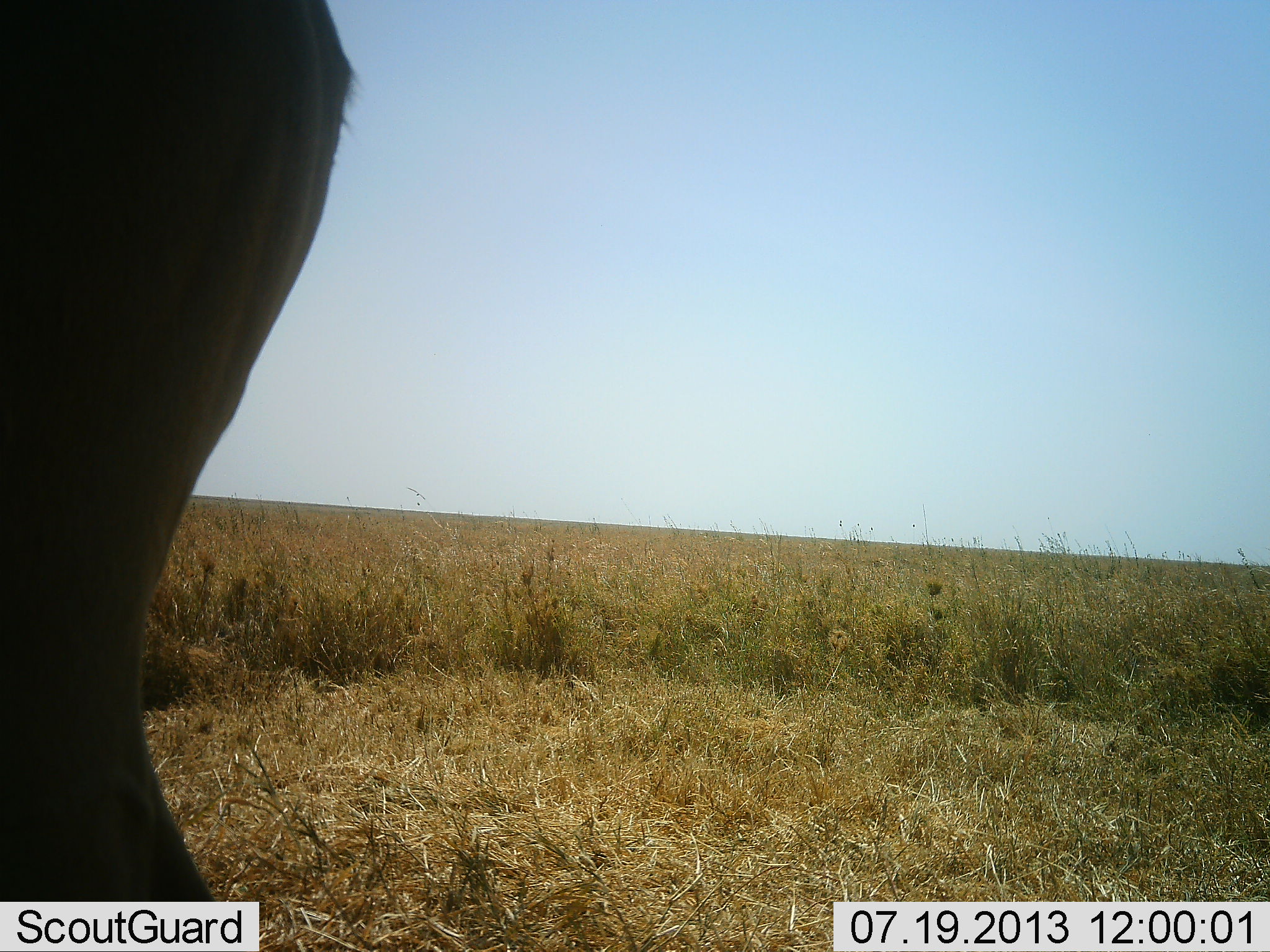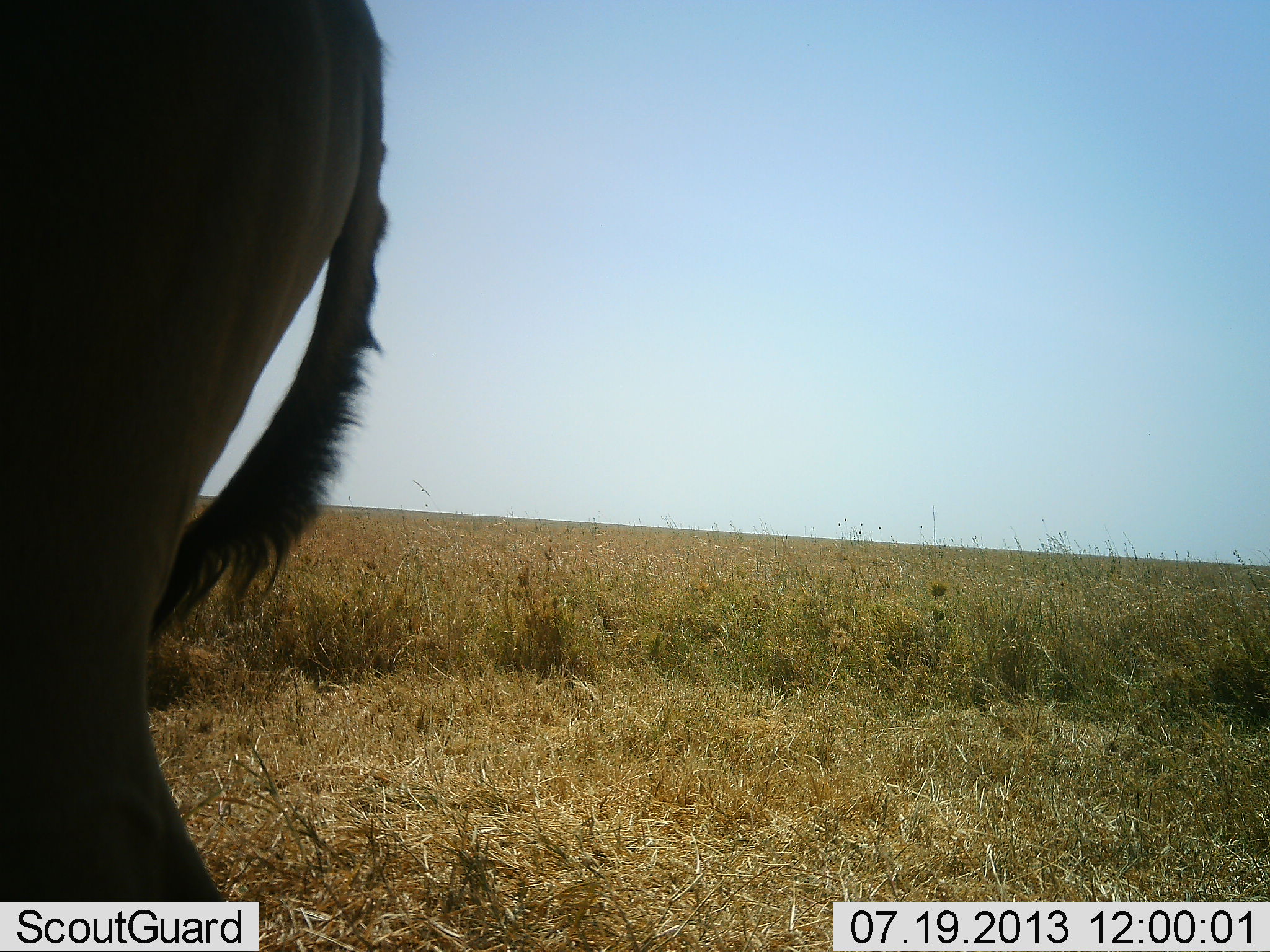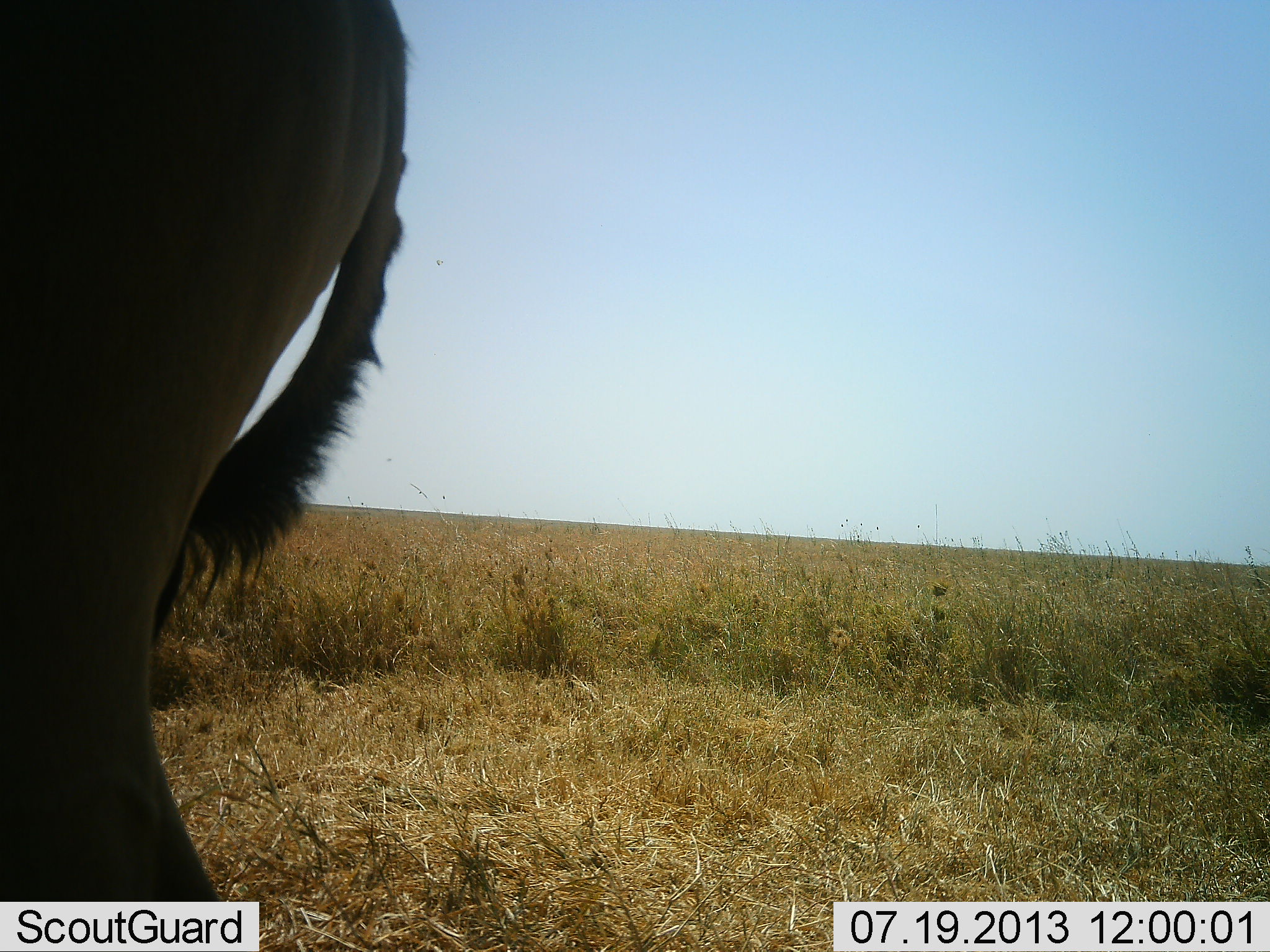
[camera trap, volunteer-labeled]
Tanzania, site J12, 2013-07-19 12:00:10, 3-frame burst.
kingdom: Animalia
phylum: Chordata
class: Mammalia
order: Artiodactyla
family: Bovidae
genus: Alcelaphus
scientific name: Alcelaphus buselaphus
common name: hartebeest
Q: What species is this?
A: Hartebeest (Alcelaphus buselaphus).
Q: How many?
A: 1.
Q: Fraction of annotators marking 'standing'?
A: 100%.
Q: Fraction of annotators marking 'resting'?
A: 0%.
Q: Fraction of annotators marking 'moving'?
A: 0%.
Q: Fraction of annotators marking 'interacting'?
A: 0%.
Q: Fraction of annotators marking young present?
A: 0%.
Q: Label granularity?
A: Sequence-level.